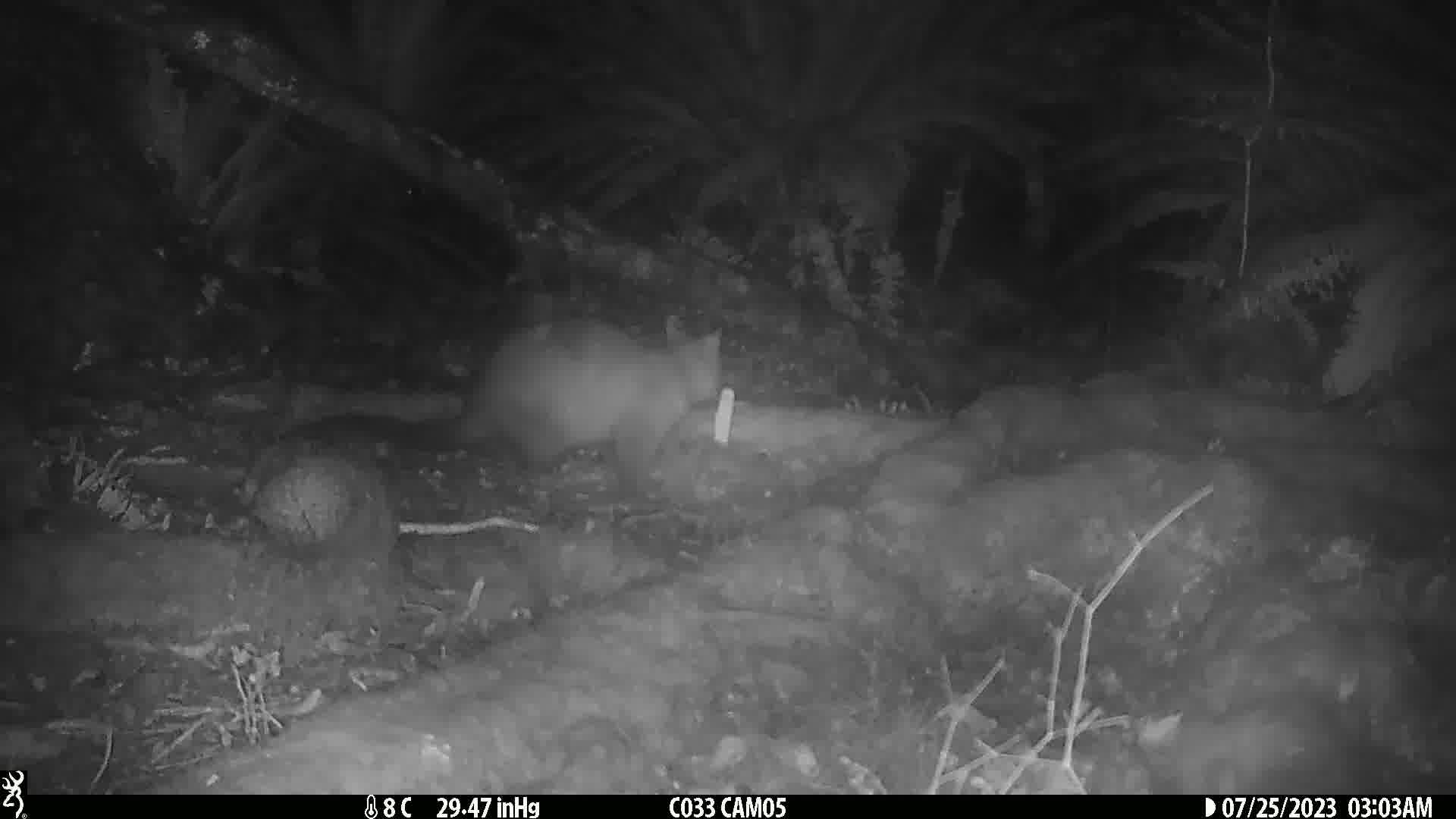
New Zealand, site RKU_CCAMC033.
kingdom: Animalia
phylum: Chordata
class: Mammalia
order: Diprotodontia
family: Phalangeridae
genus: Trichosurus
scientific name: Trichosurus vulpecula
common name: common brushtail possum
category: possum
Possum (common brushtail possum) (Trichosurus vulpecula).